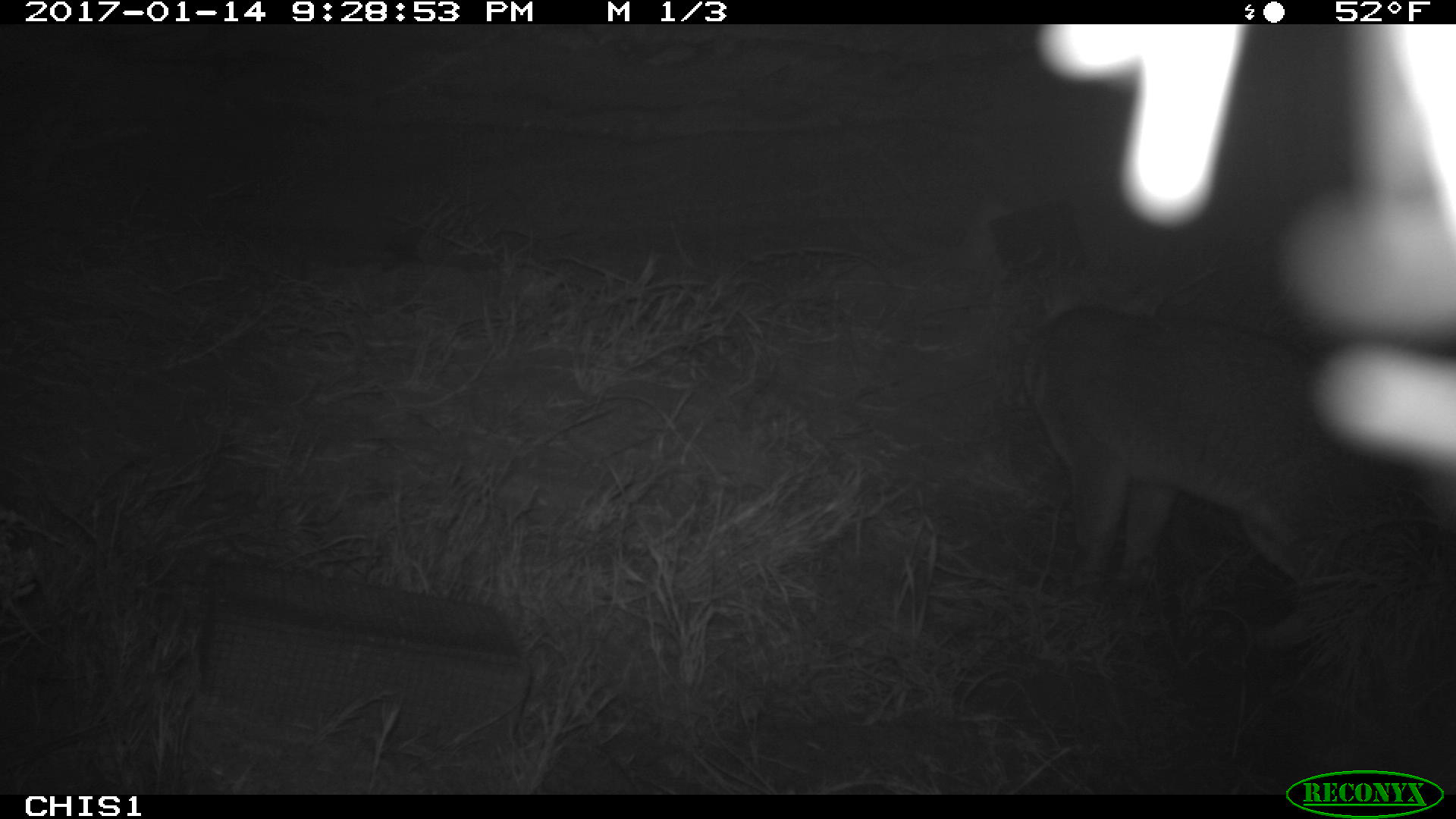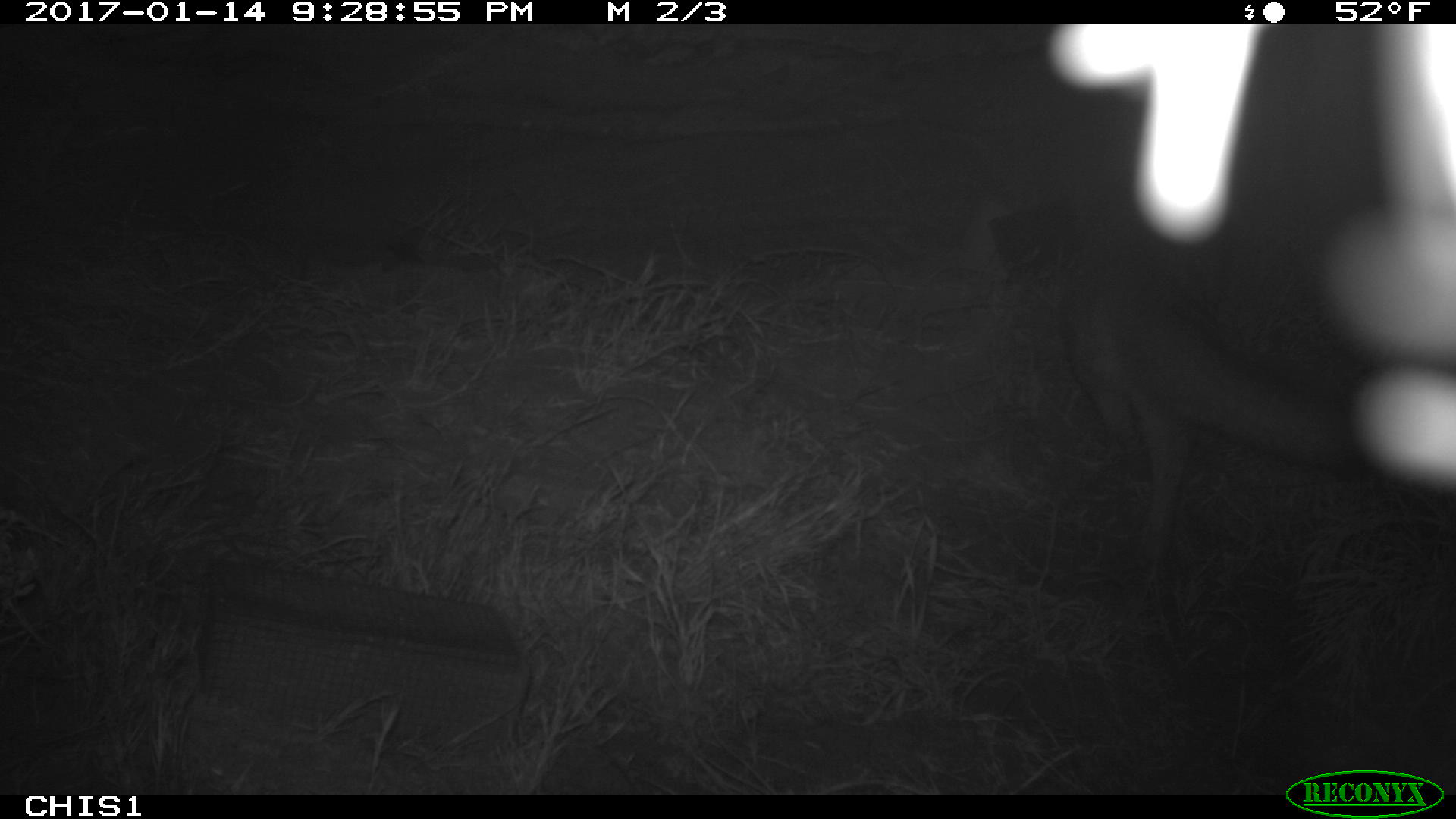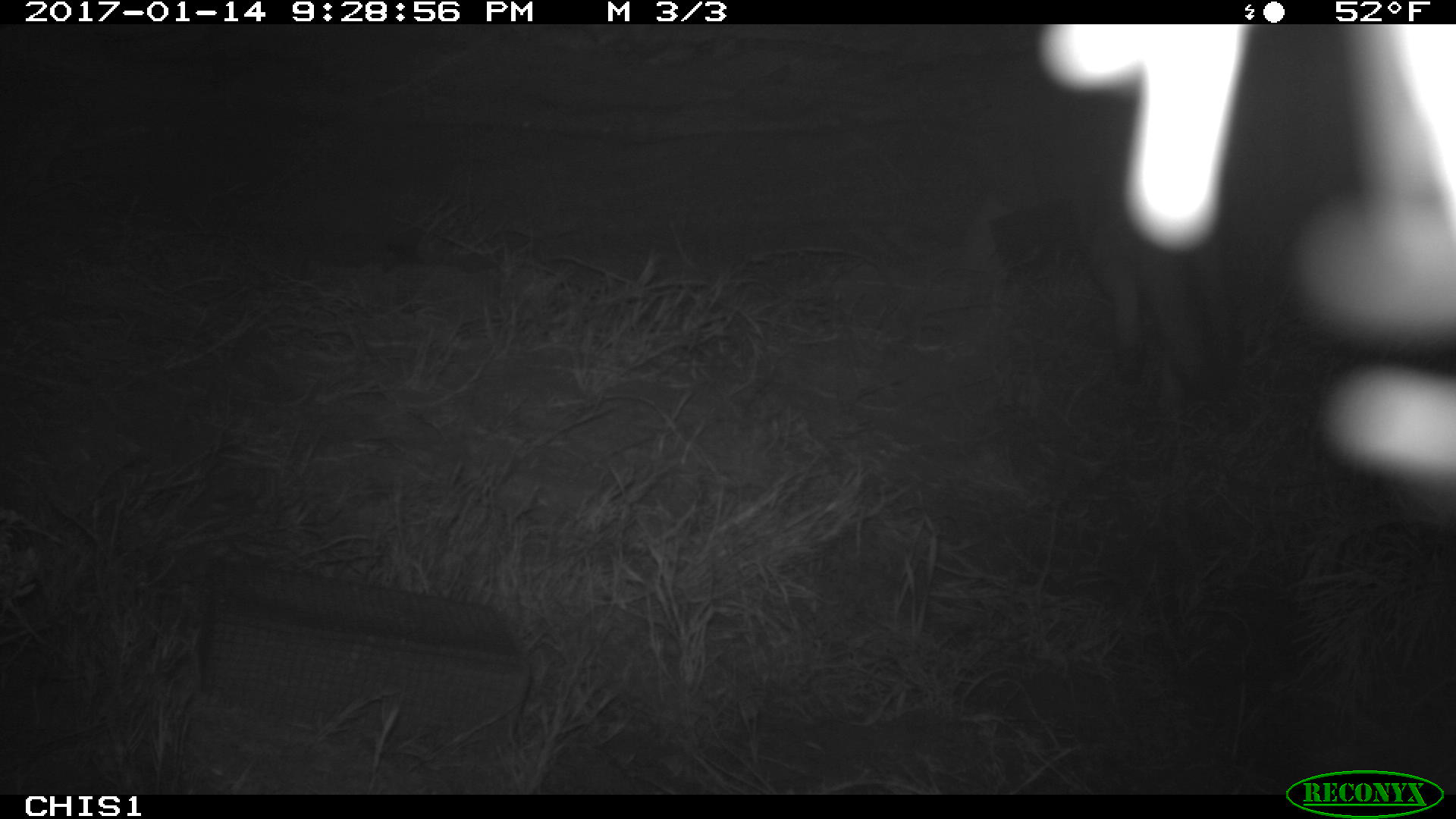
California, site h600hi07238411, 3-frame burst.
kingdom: Animalia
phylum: Chordata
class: Mammalia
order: Carnivora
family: Canidae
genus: Urocyon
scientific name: Urocyon littoralis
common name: island fox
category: fox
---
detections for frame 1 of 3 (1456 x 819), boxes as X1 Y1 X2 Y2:
fox: 1008 289 1356 592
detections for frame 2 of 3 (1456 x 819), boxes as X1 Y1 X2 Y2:
fox: 1056 250 1455 556